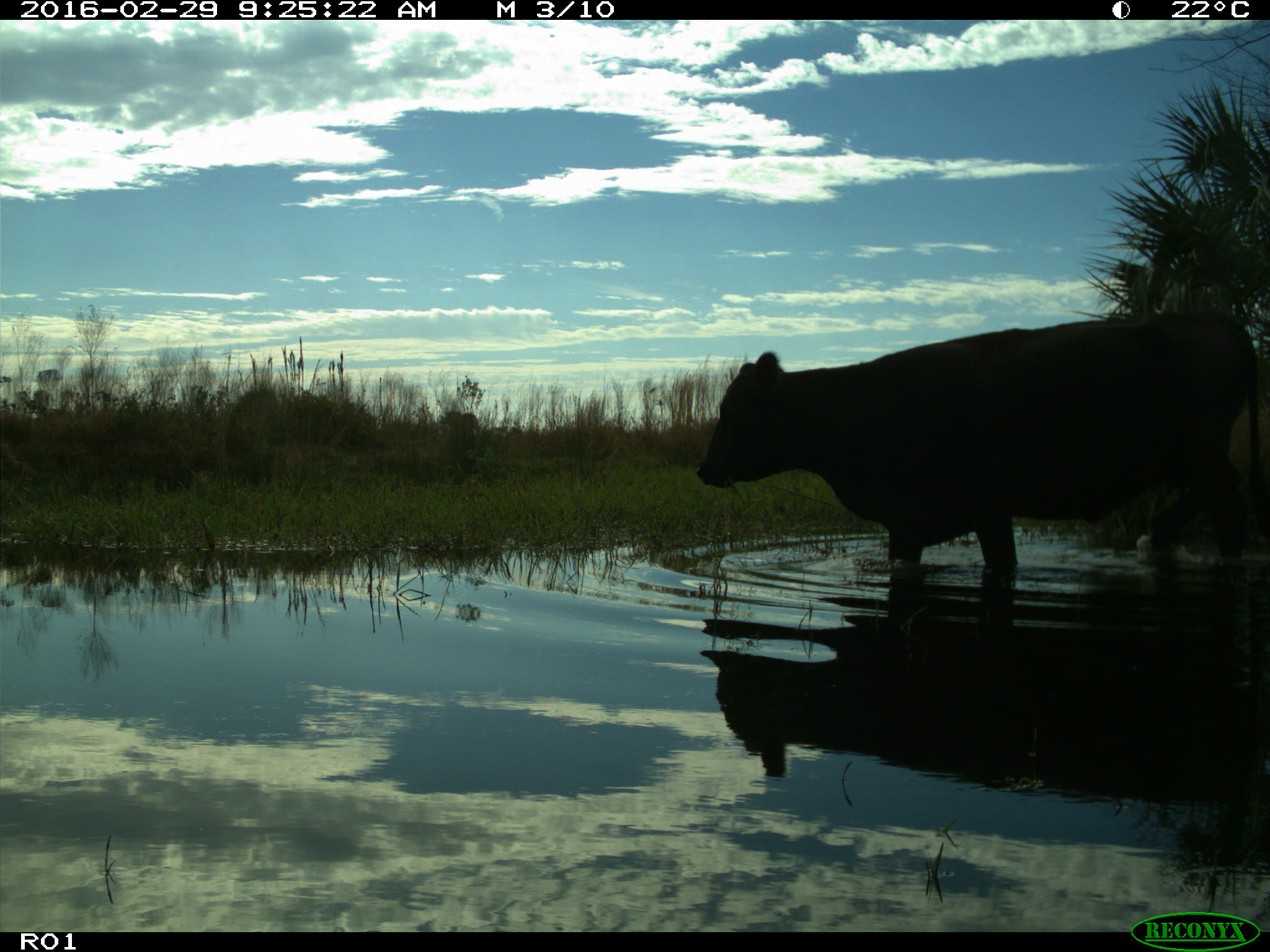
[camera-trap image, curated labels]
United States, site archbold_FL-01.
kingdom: Animalia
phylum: Chordata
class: Mammalia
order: Artiodactyla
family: Bovidae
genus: Bos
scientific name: Bos taurus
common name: domestic cow